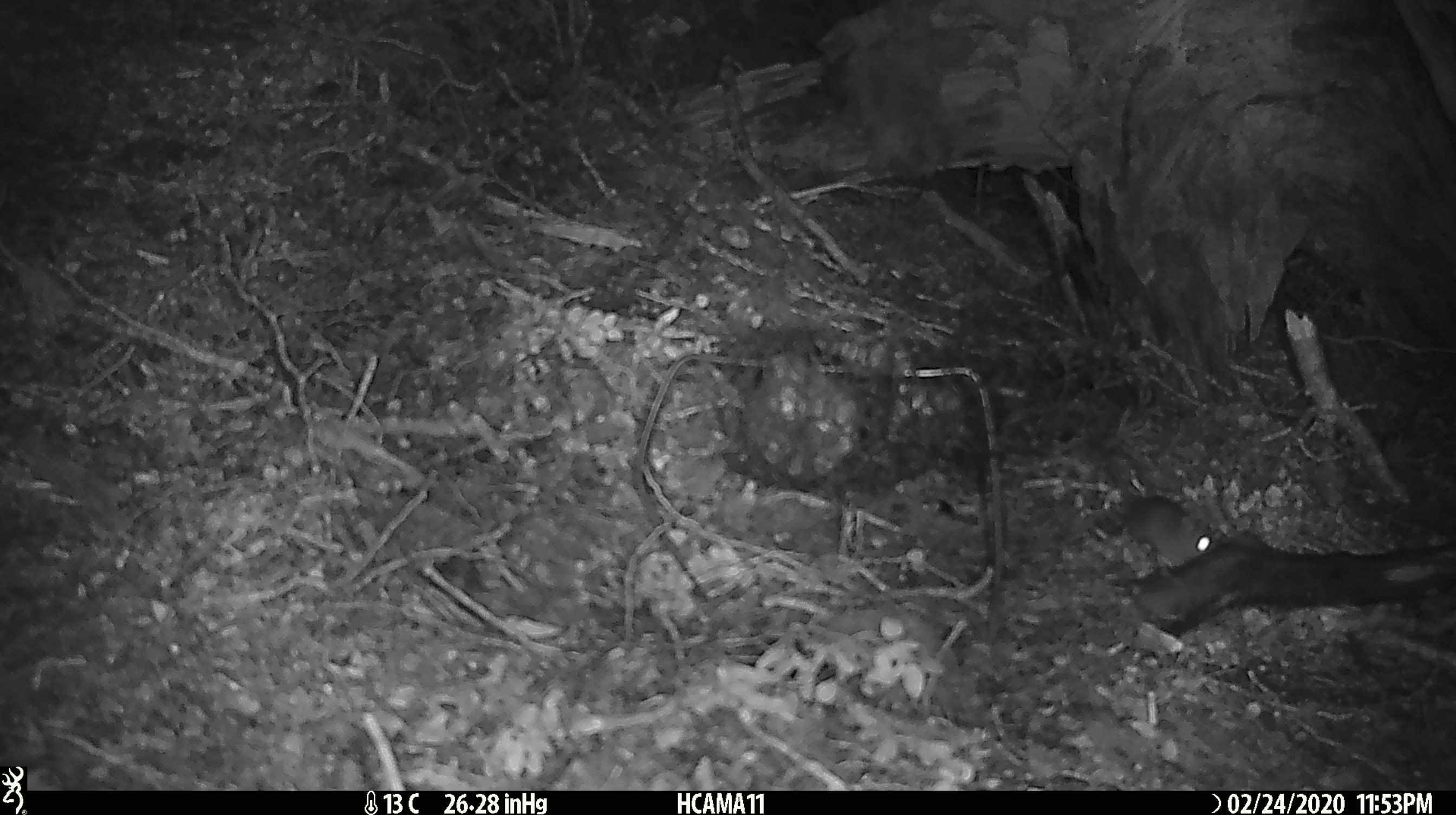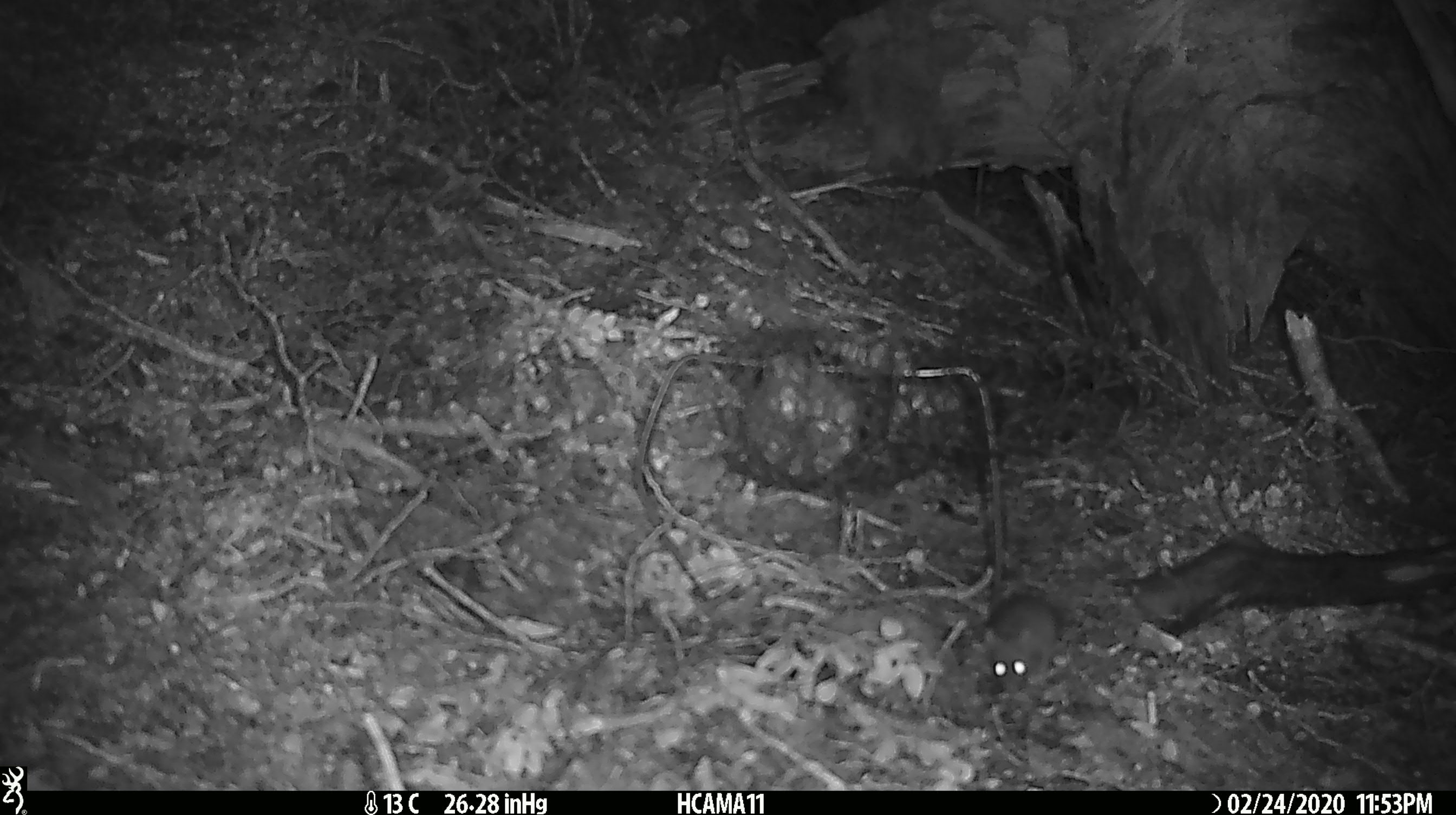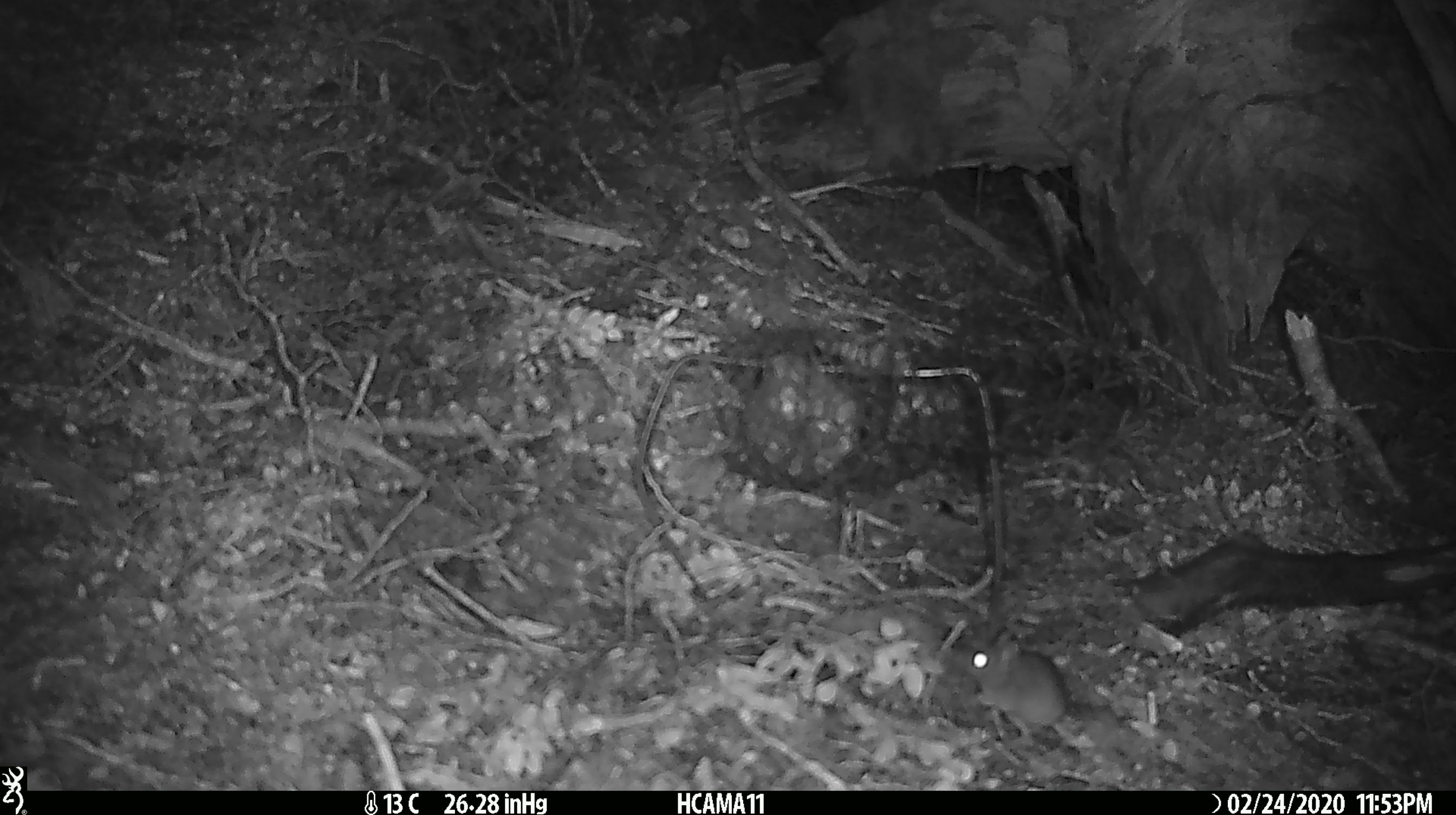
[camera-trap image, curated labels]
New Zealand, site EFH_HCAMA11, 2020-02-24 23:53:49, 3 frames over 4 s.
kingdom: Animalia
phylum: Chordata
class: Mammalia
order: Rodentia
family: Muridae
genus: Mus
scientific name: Mus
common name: mouse